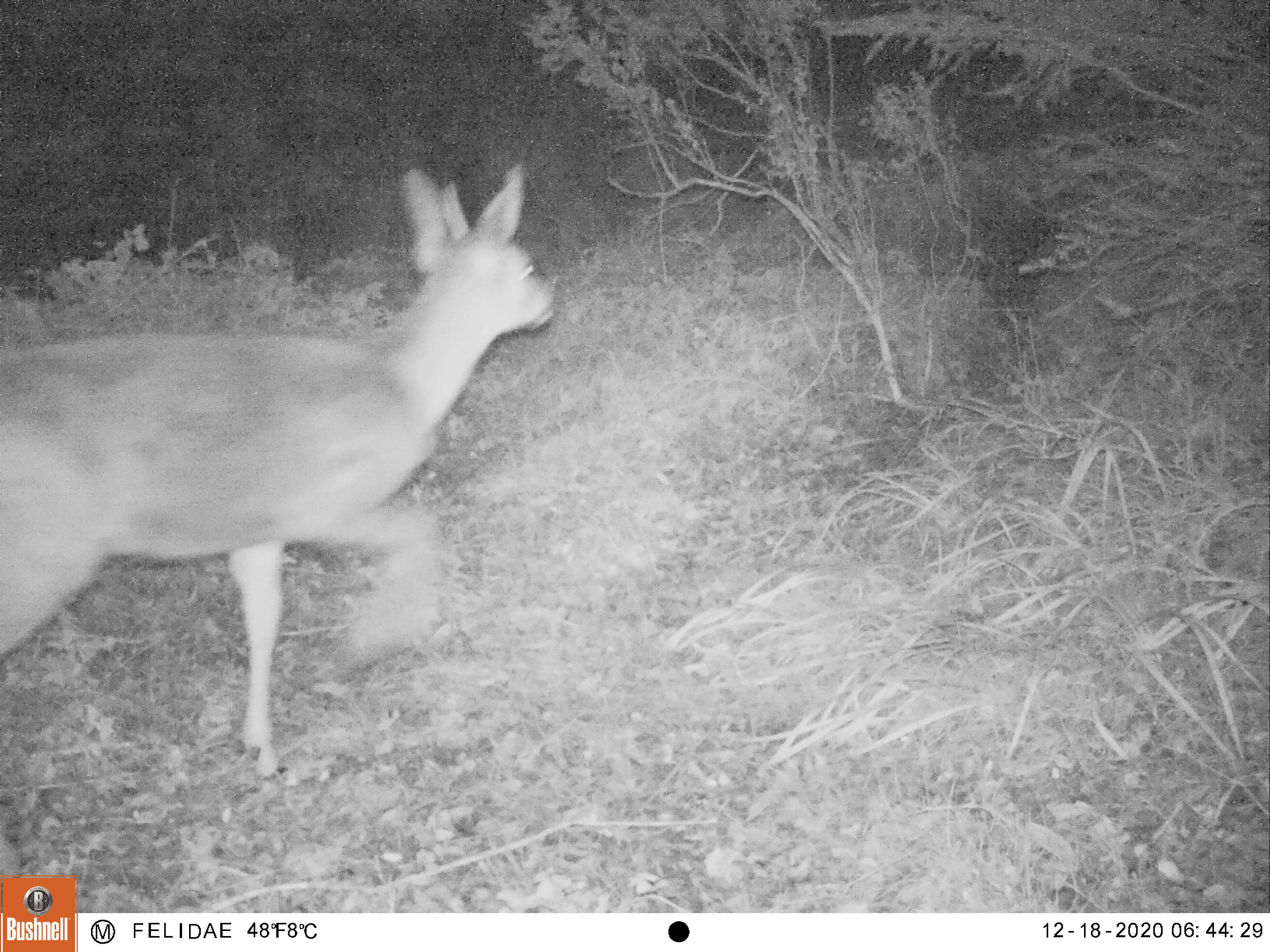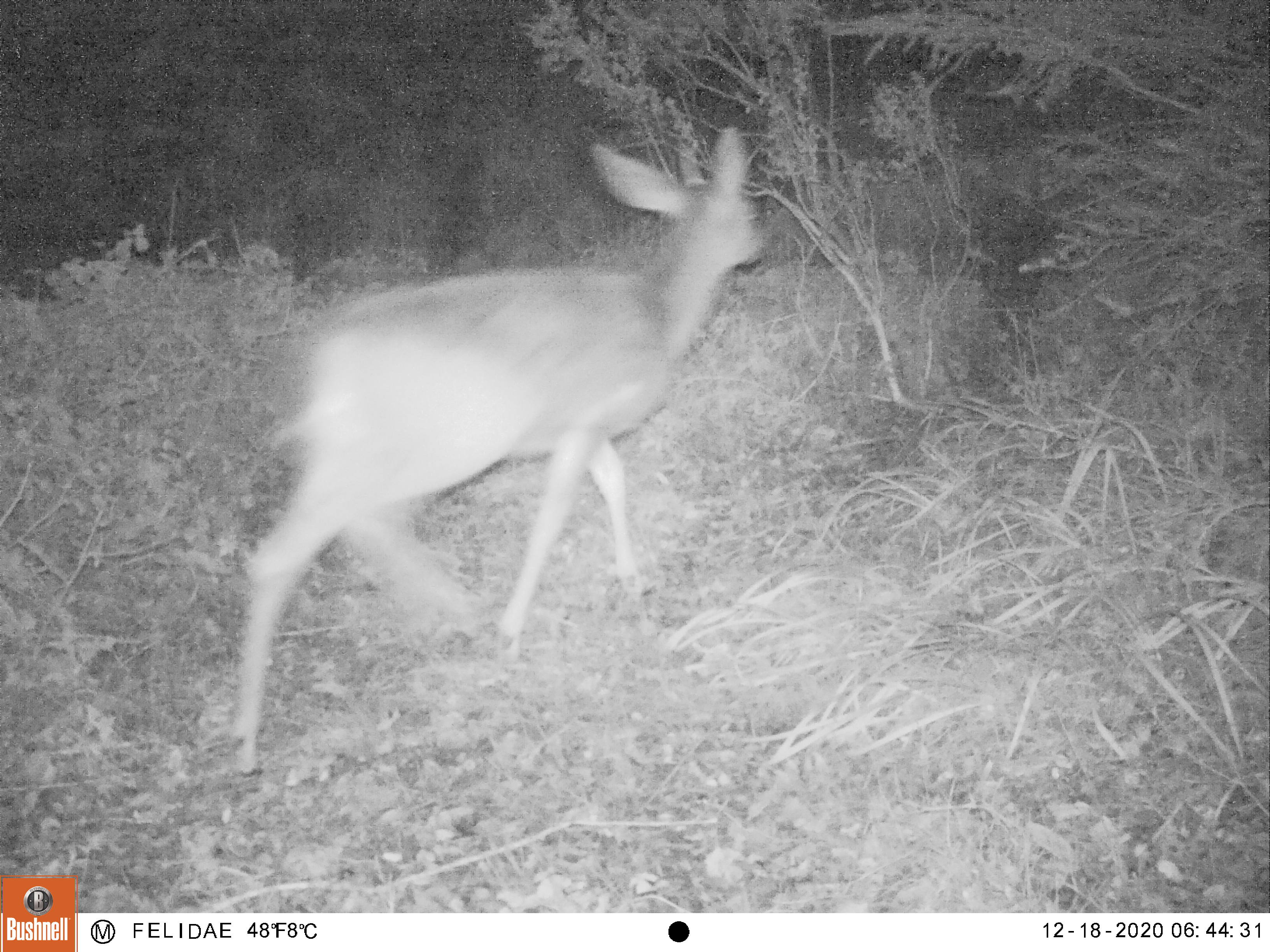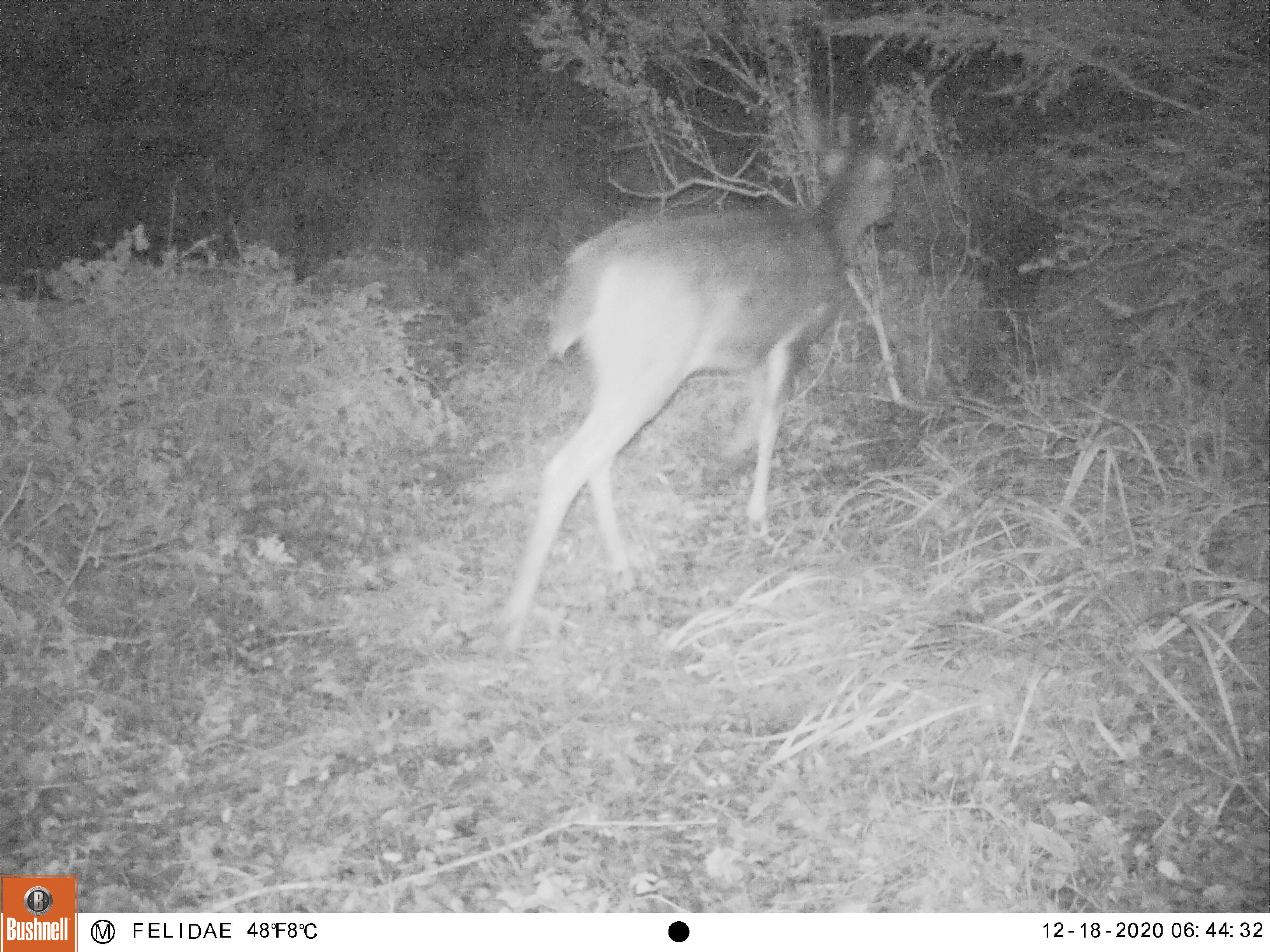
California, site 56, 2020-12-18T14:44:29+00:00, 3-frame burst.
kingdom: Animalia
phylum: Chordata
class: Mammalia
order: Artiodactyla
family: Cervidae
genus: Odocoileus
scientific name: Odocoileus hemionus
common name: mule deer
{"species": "mule deer (Odocoileus hemionus)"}